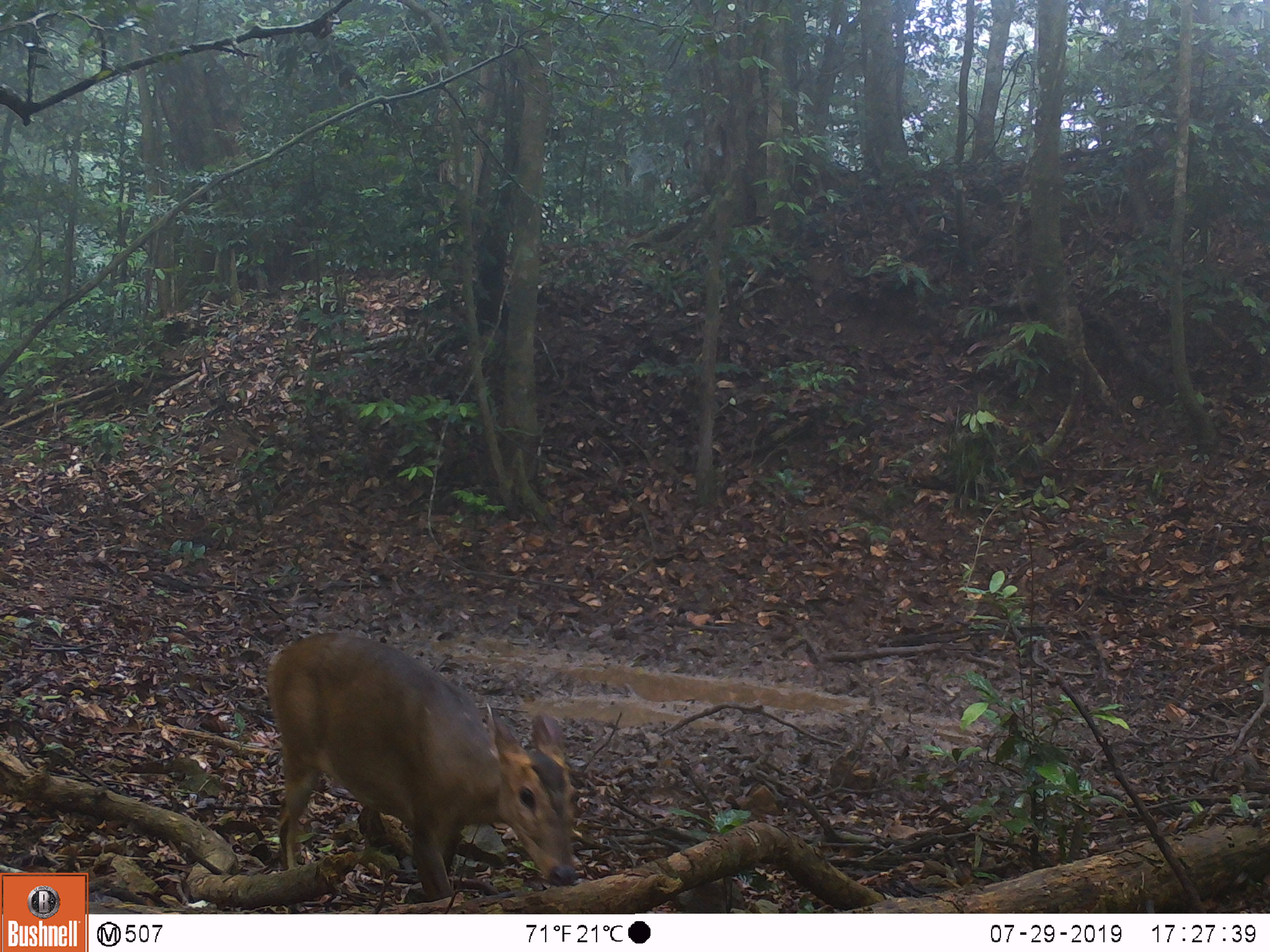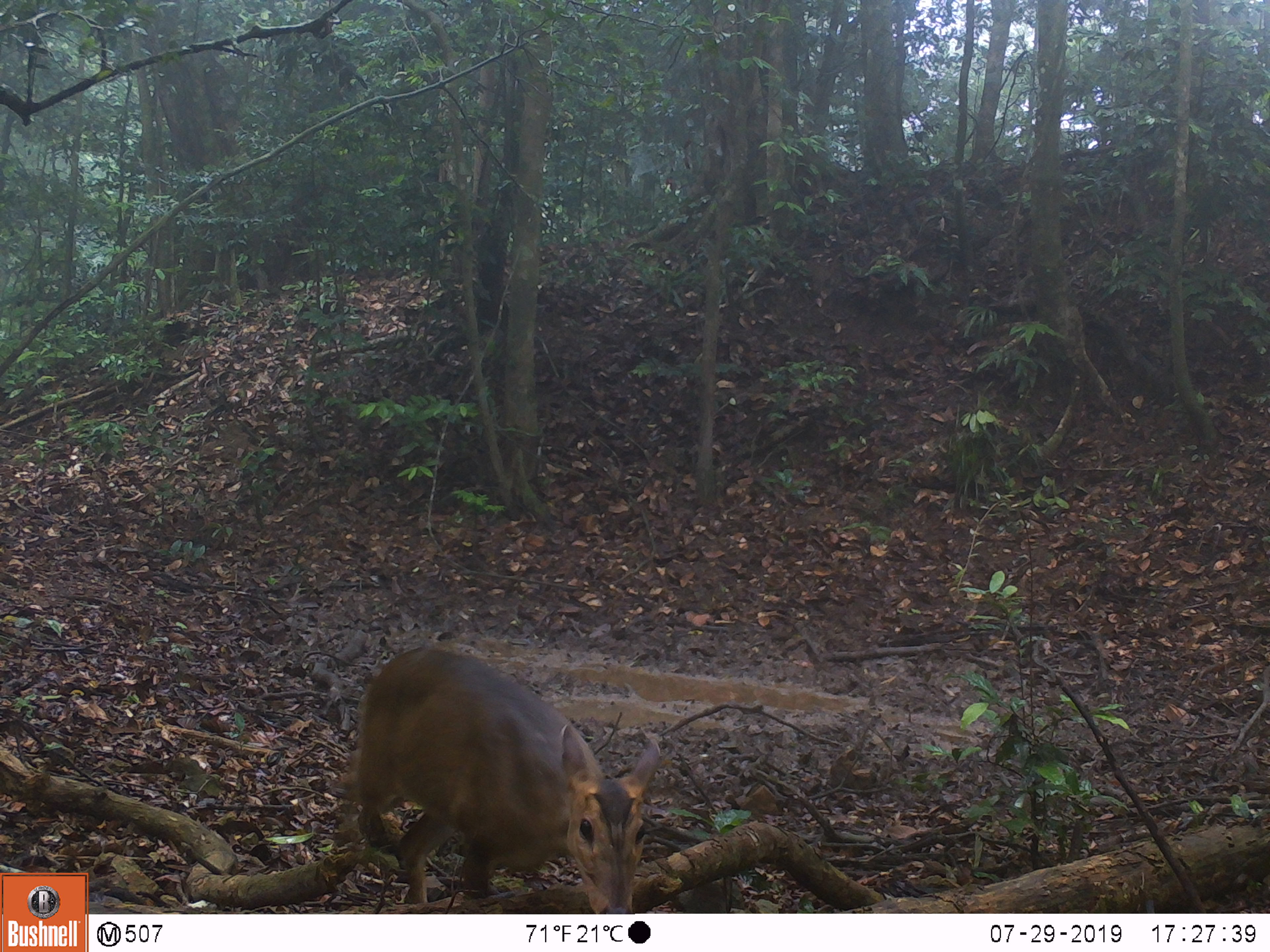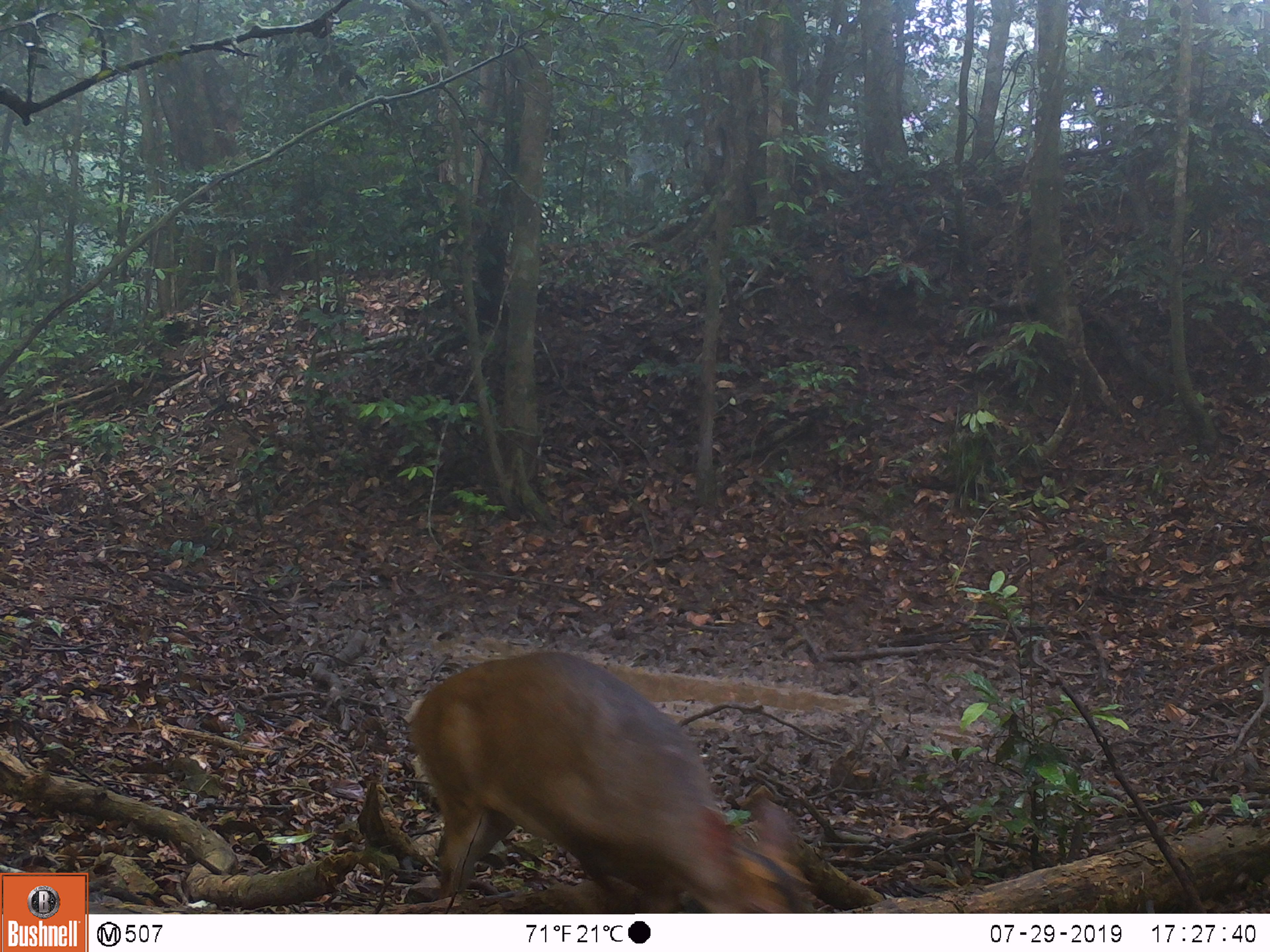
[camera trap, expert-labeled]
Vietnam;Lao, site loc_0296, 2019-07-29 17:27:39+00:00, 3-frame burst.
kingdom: Animalia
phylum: Chordata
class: Mammalia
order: Artiodactyla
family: Cervidae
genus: Muntiacus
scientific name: Muntiacus vuquangensis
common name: large-antlered muntjac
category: large antlered muntjac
Large antlered muntjac (large-antlered muntjac) (Muntiacus vuquangensis). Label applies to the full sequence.